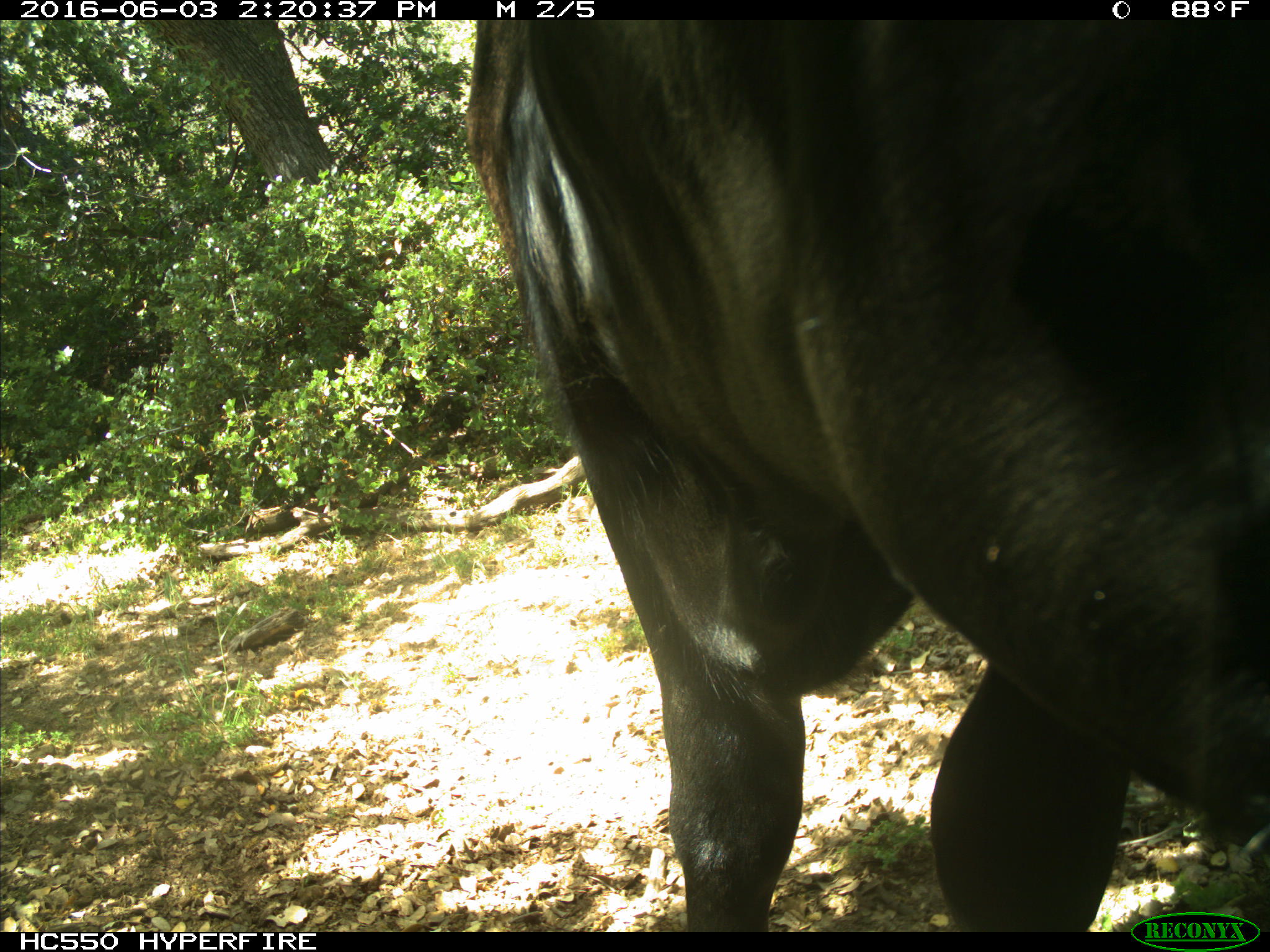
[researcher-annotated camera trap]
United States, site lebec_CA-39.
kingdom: Animalia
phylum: Chordata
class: Mammalia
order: Artiodactyla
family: Bovidae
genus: Bos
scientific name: Bos taurus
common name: domestic cow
Bos taurus (domestic cow).